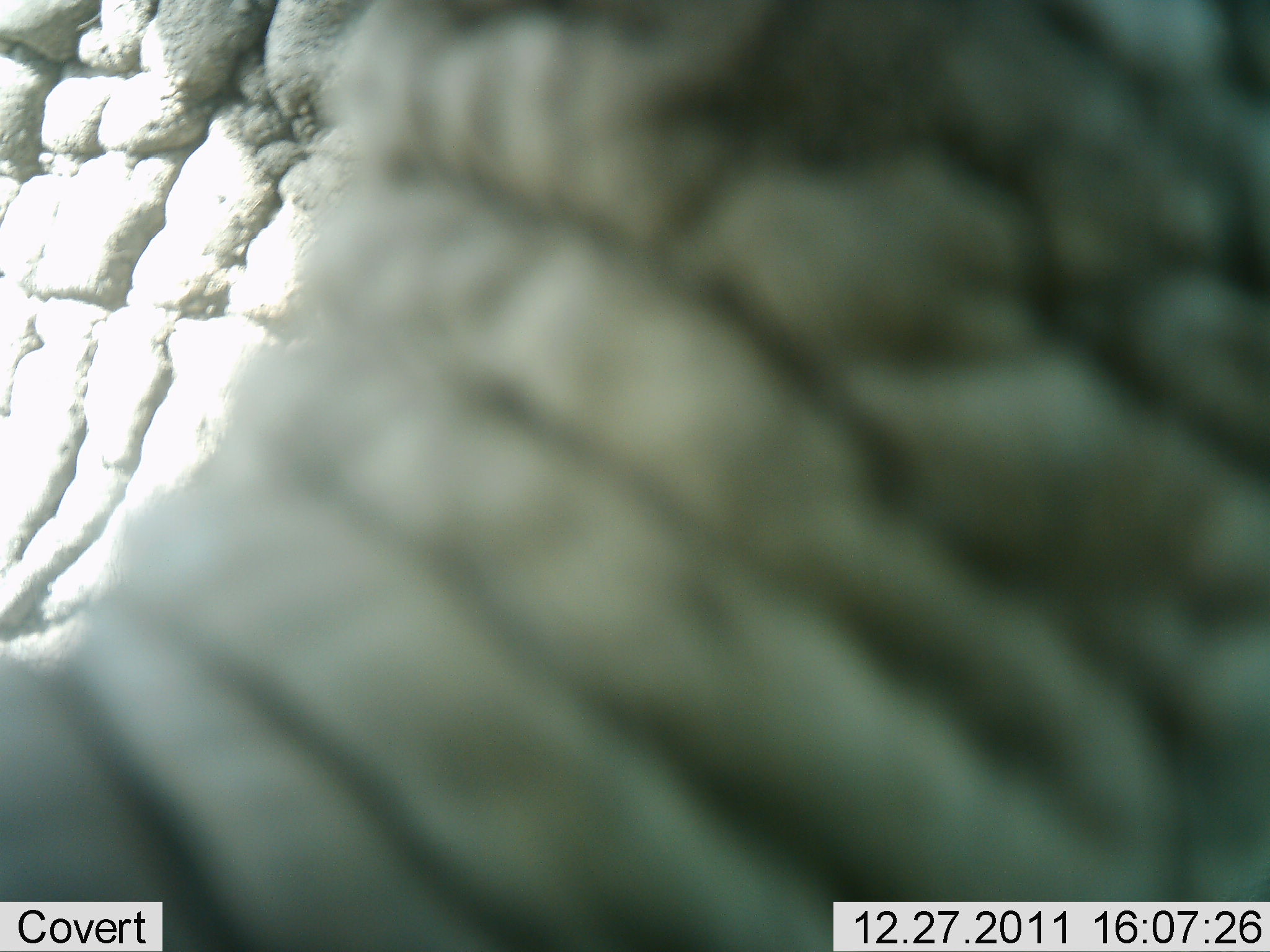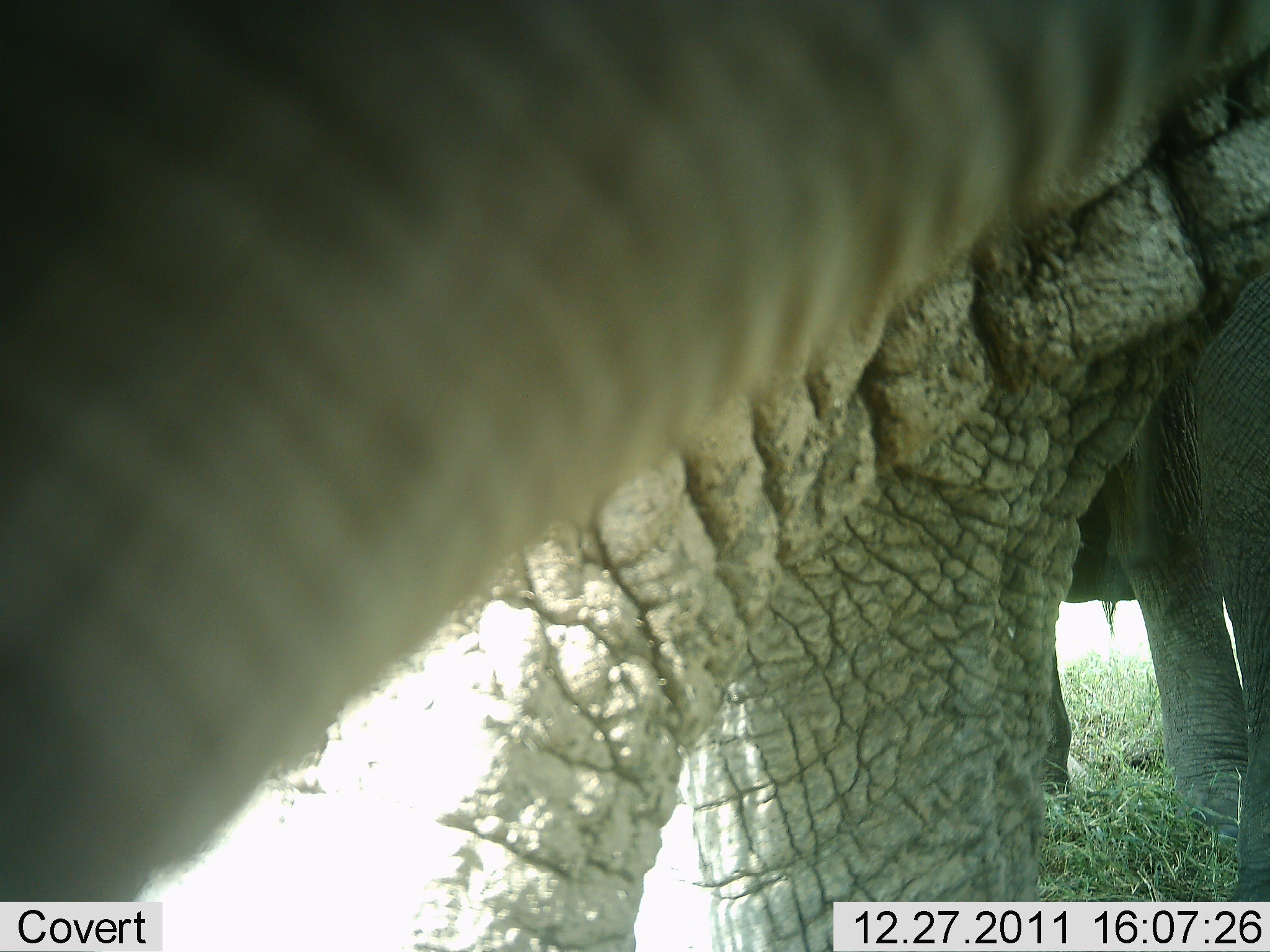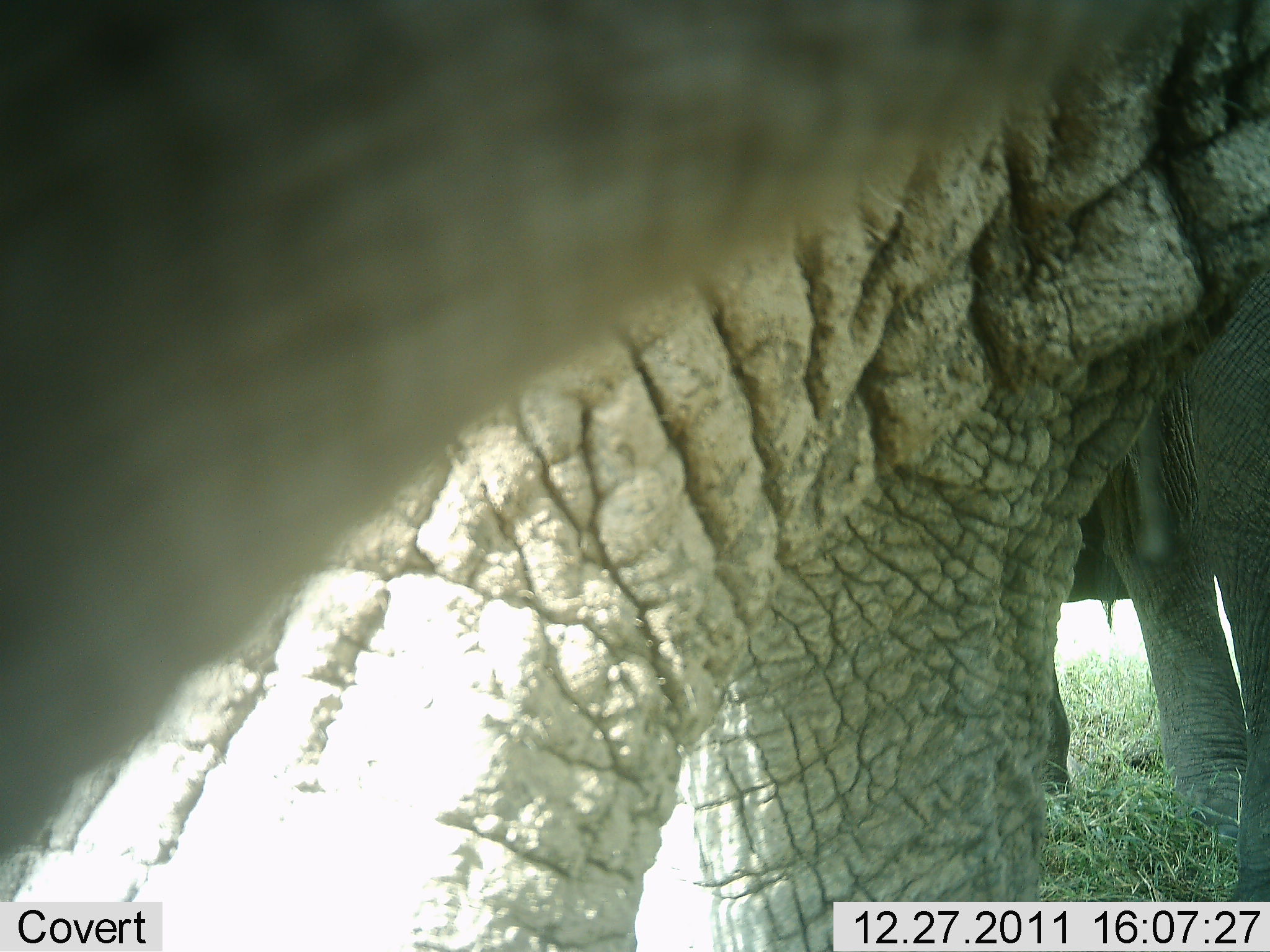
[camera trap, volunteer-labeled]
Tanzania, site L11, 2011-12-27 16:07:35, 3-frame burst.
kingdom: Animalia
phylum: Chordata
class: Mammalia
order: Proboscidea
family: Elephantidae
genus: Loxodonta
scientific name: Loxodonta africana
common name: african bush elephant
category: elephant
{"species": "elephant (african bush elephant) (Loxodonta africana)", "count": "2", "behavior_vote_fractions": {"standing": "86%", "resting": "0%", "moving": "7%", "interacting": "21%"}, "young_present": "0%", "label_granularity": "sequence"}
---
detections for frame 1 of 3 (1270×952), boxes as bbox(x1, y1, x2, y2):
animal: bbox(1, 0, 1270, 951)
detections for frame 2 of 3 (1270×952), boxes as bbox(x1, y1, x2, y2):
animal: bbox(0, 0, 1269, 951)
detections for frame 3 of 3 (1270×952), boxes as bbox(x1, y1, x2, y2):
animal: bbox(0, 0, 1269, 951)